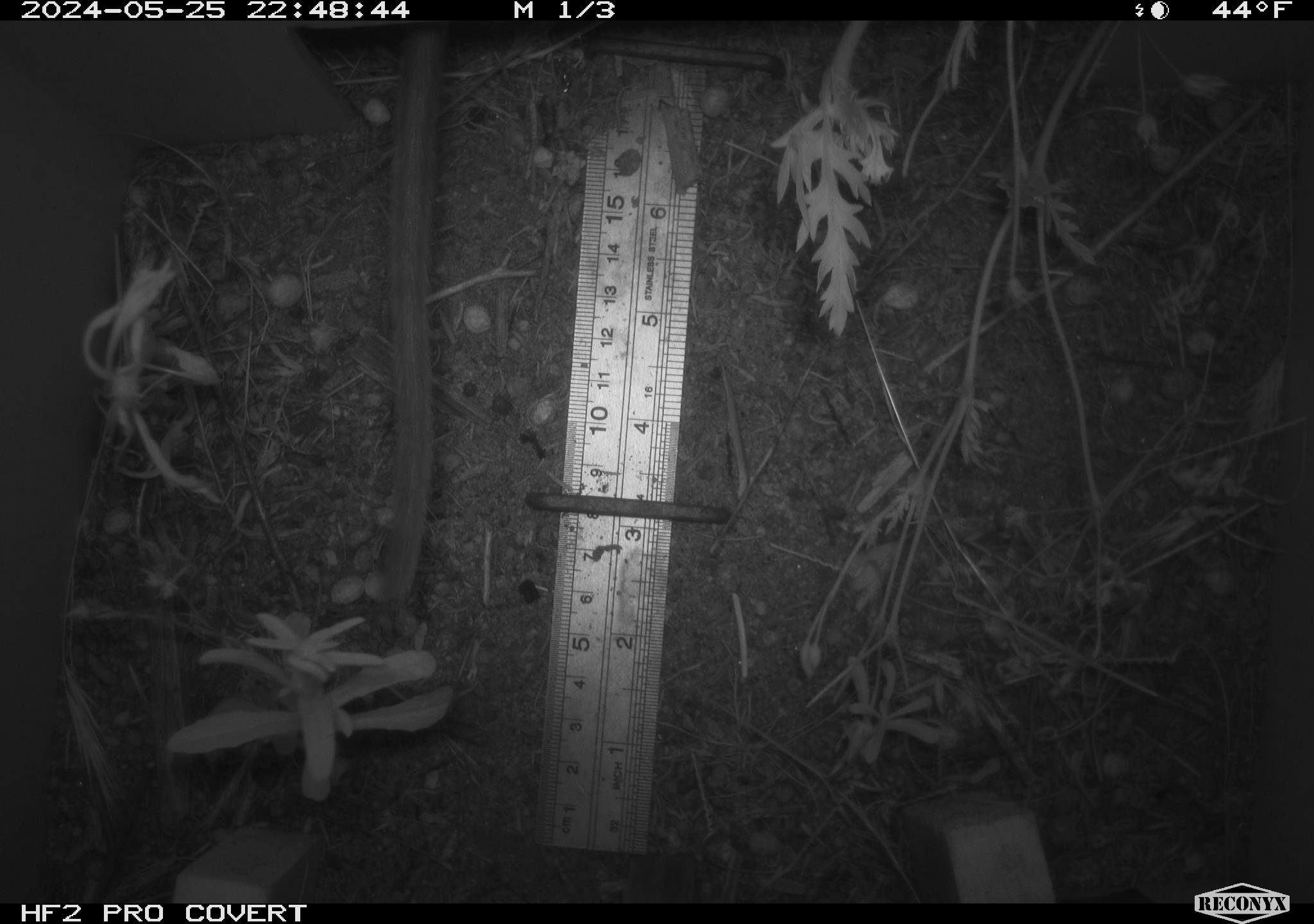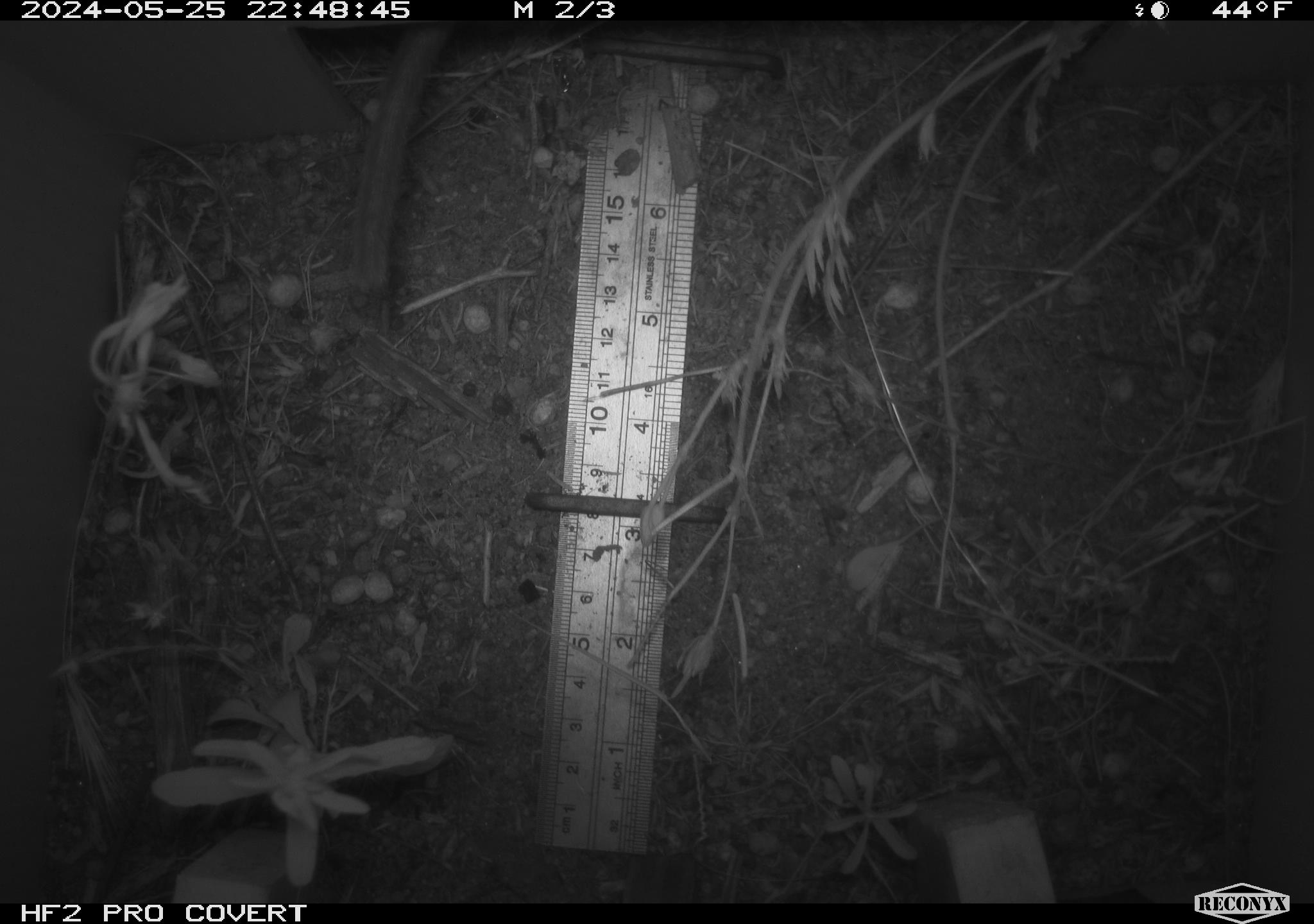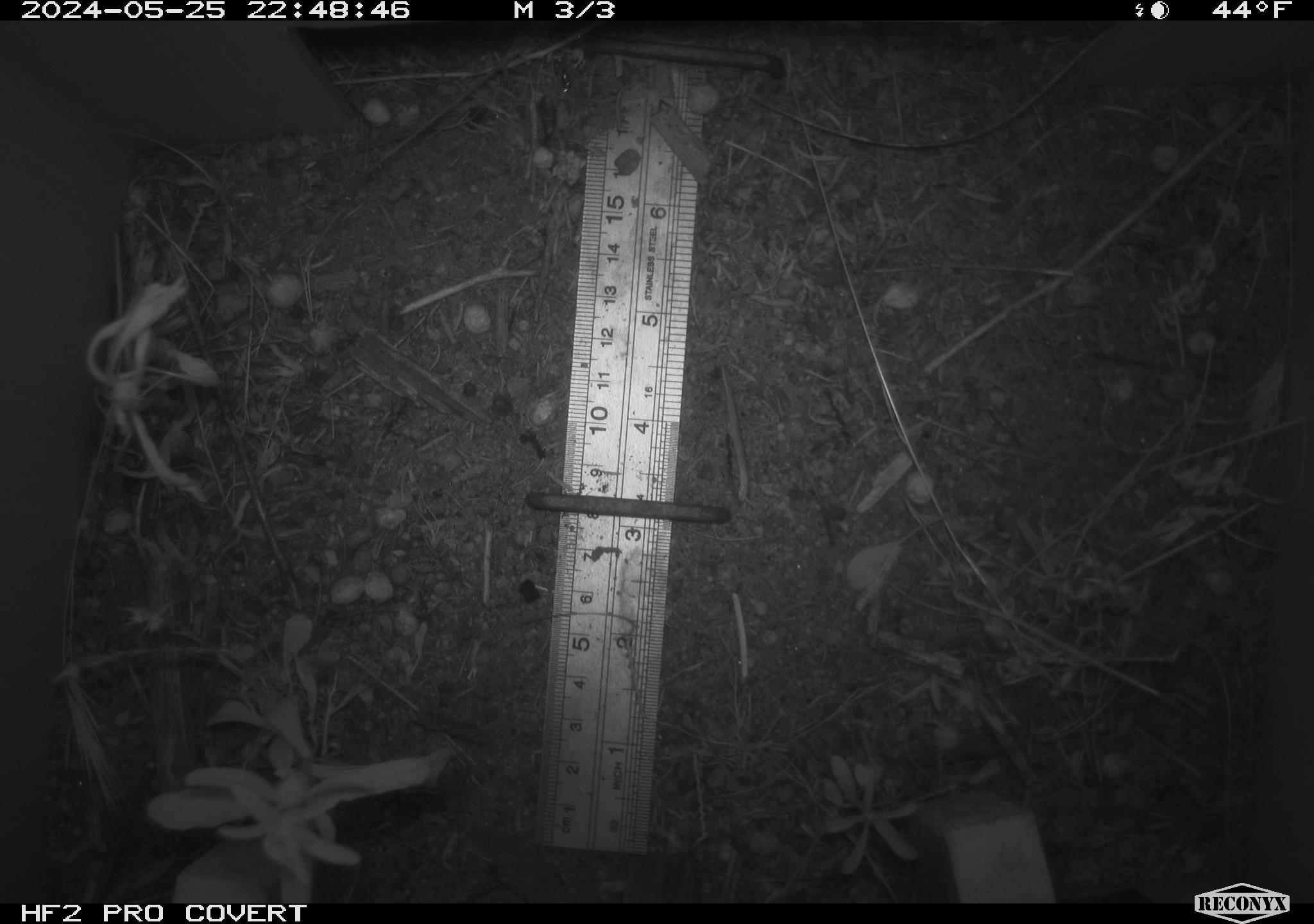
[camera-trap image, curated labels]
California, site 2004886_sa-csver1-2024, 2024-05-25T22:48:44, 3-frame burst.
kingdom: Animalia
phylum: Chordata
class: Mammalia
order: Rodentia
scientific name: Rodentia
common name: rodent